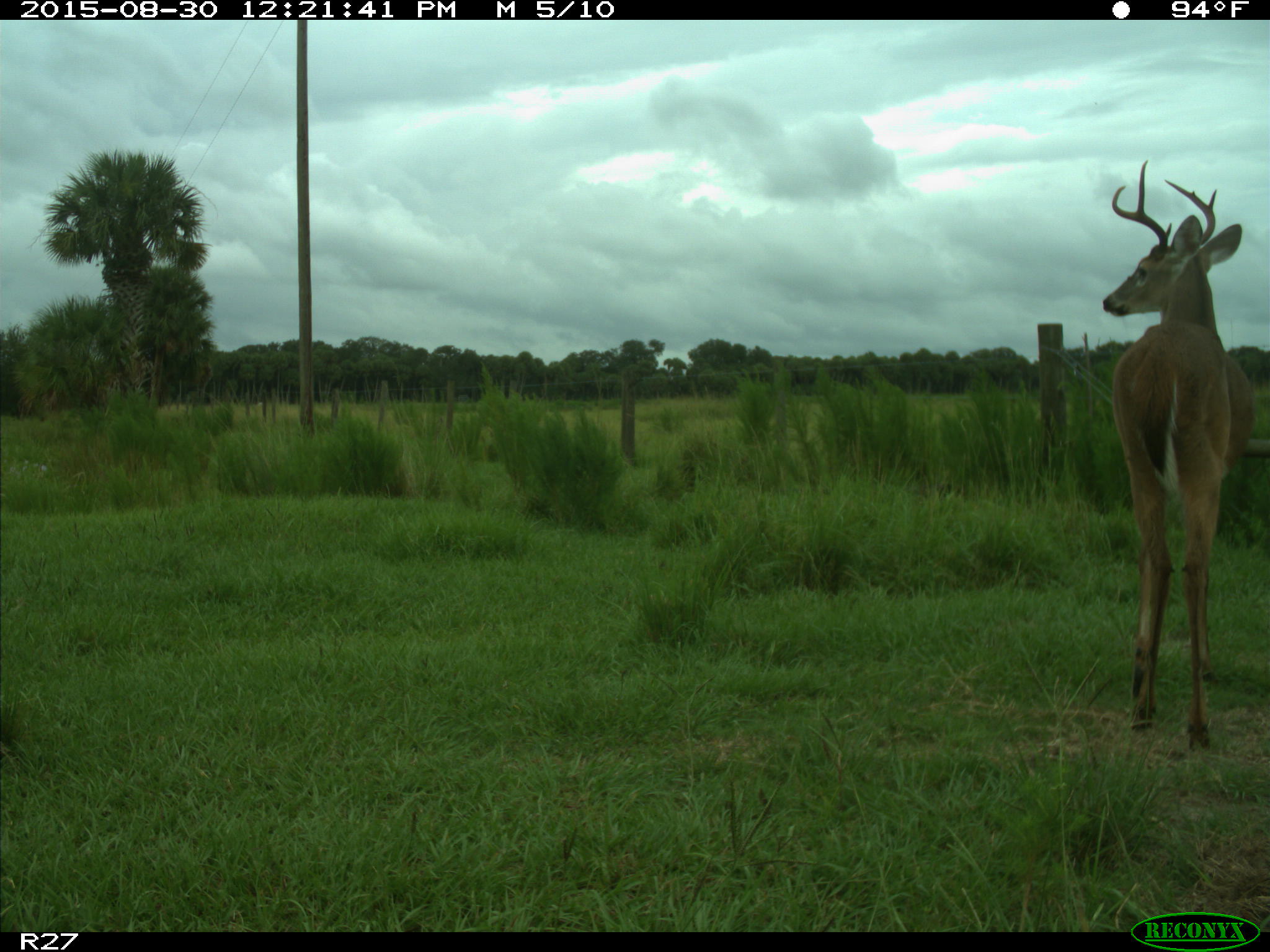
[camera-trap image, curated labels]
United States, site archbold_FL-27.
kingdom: Animalia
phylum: Chordata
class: Mammalia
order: Artiodactyla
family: Cervidae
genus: Odocoileus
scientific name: Odocoileus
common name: deer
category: unidentified deer